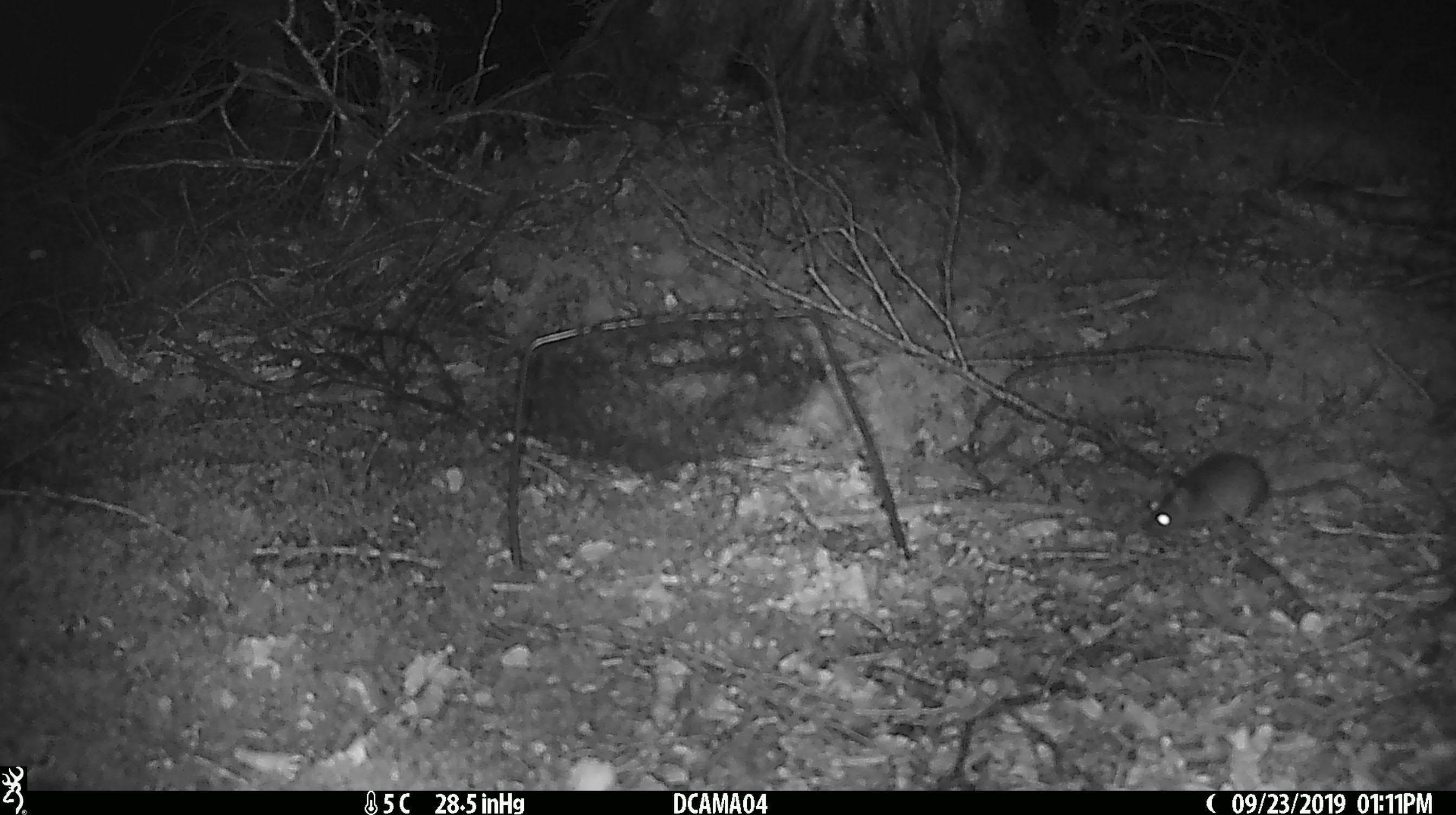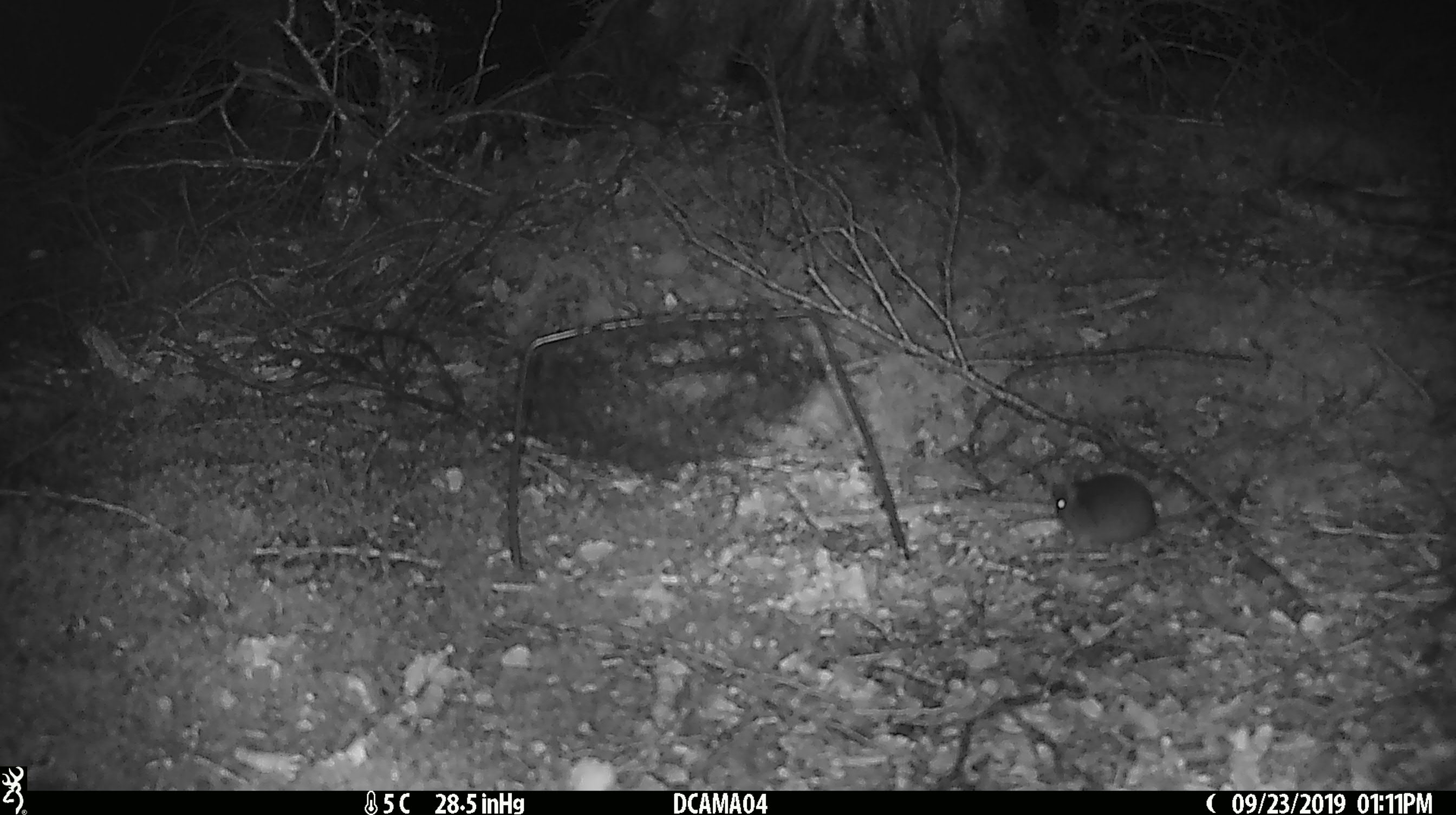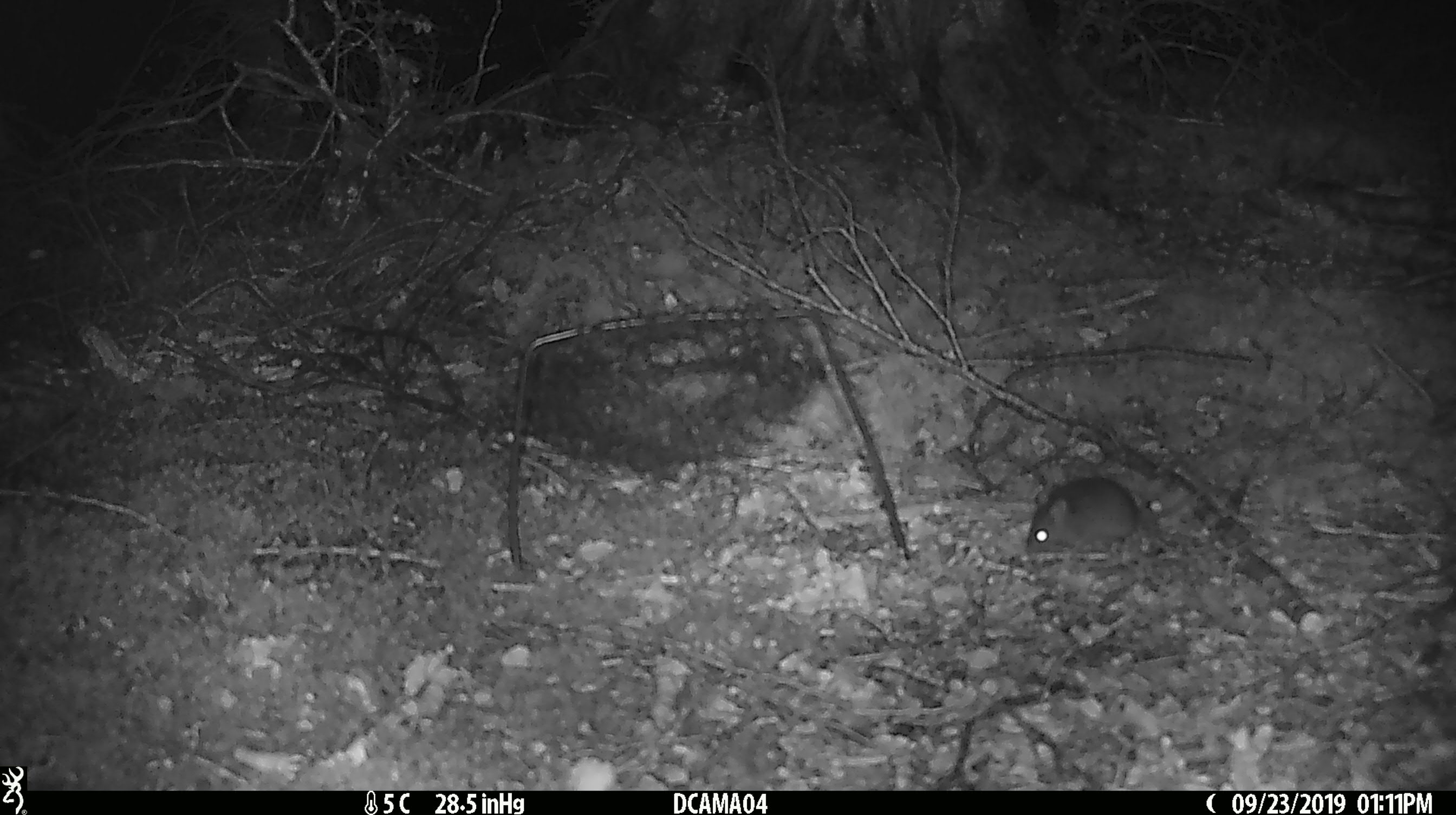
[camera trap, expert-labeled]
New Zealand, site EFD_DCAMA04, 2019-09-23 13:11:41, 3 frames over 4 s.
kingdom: Animalia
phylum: Chordata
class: Mammalia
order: Rodentia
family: Muridae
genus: Mus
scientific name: Mus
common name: mouse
Mouse (Mus).